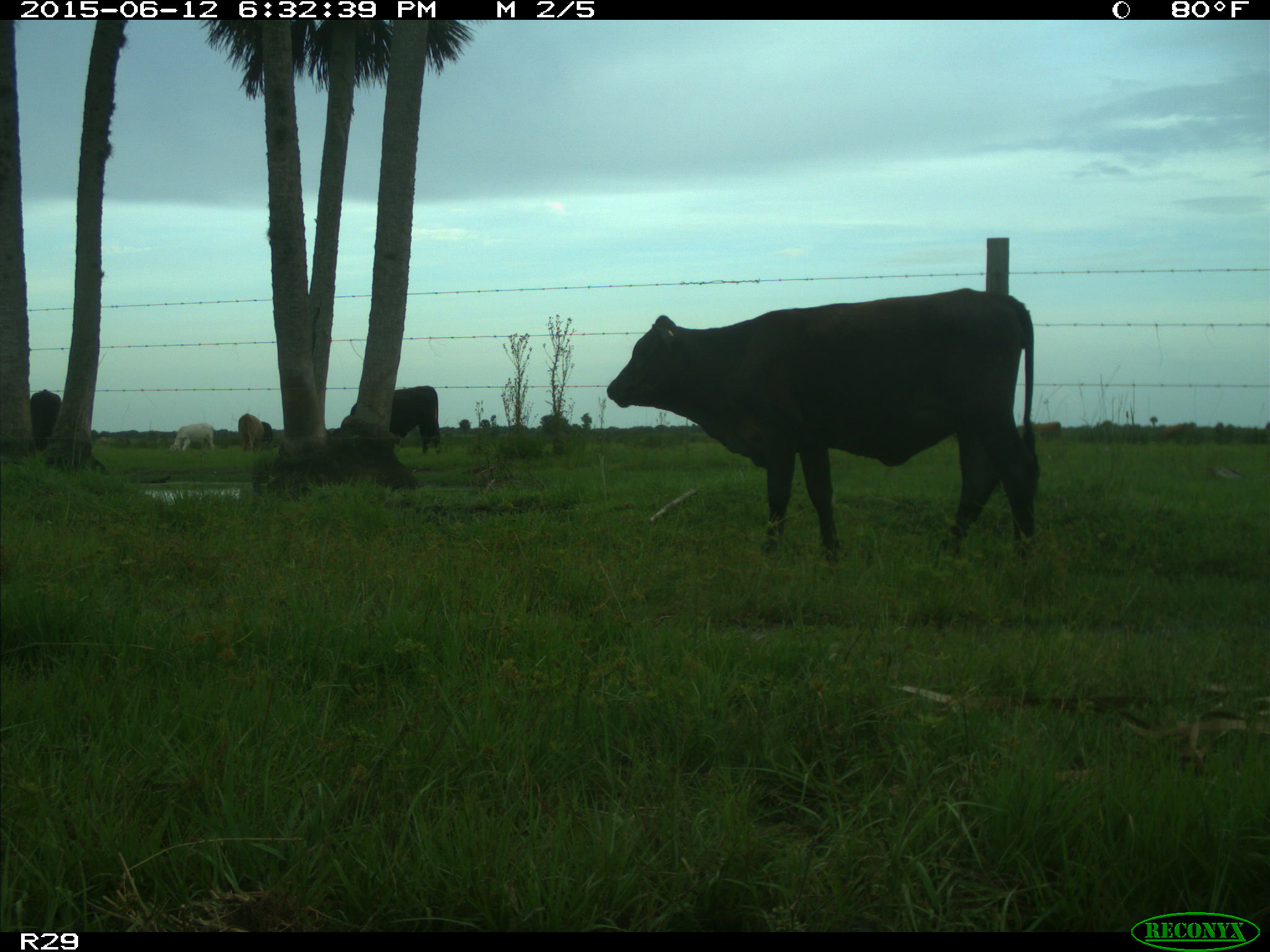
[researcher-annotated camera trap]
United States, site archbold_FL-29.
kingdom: Animalia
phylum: Chordata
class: Mammalia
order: Artiodactyla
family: Bovidae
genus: Bos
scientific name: Bos taurus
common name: domestic cow